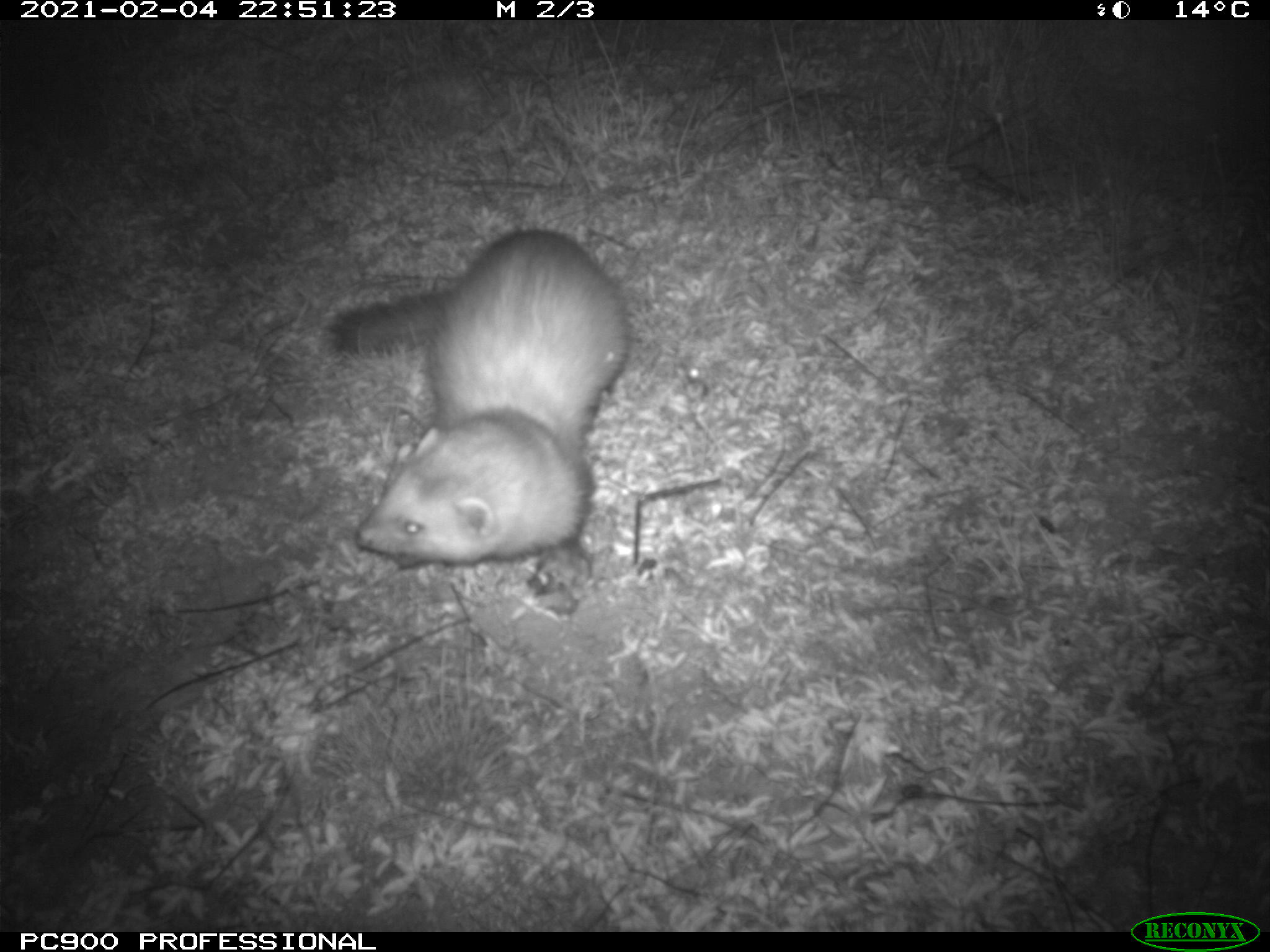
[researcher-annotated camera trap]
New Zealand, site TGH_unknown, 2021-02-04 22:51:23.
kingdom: Animalia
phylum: Chordata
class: Mammalia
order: Carnivora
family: Mustelidae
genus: Mustela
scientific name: Mustela furo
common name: ferret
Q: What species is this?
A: Ferret (Mustela furo).